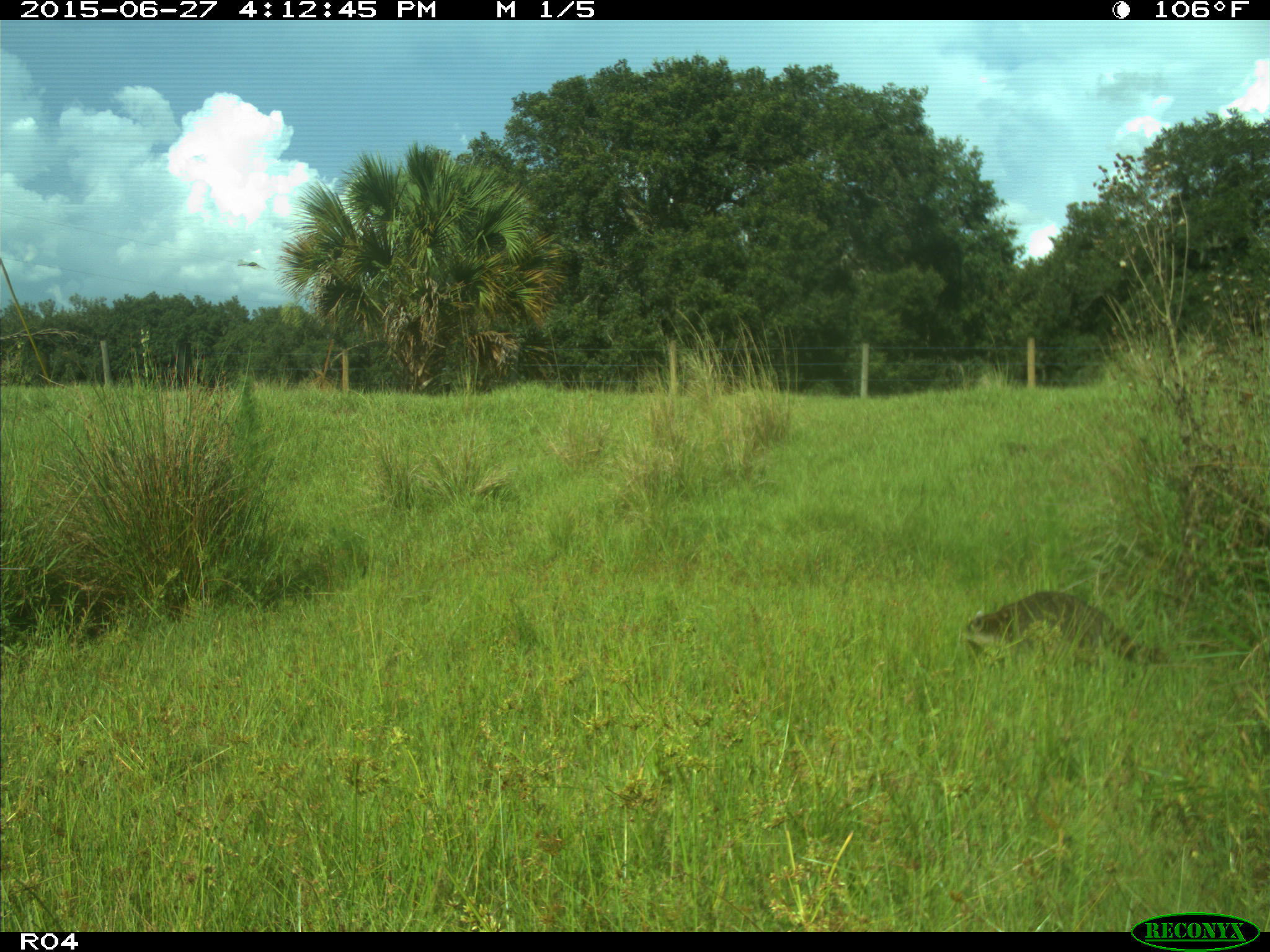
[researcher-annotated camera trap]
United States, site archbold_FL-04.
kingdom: Animalia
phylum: Chordata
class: Mammalia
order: Carnivora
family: Procyonidae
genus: Procyon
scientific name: Procyon lotor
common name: common raccoon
Procyon lotor (common raccoon).